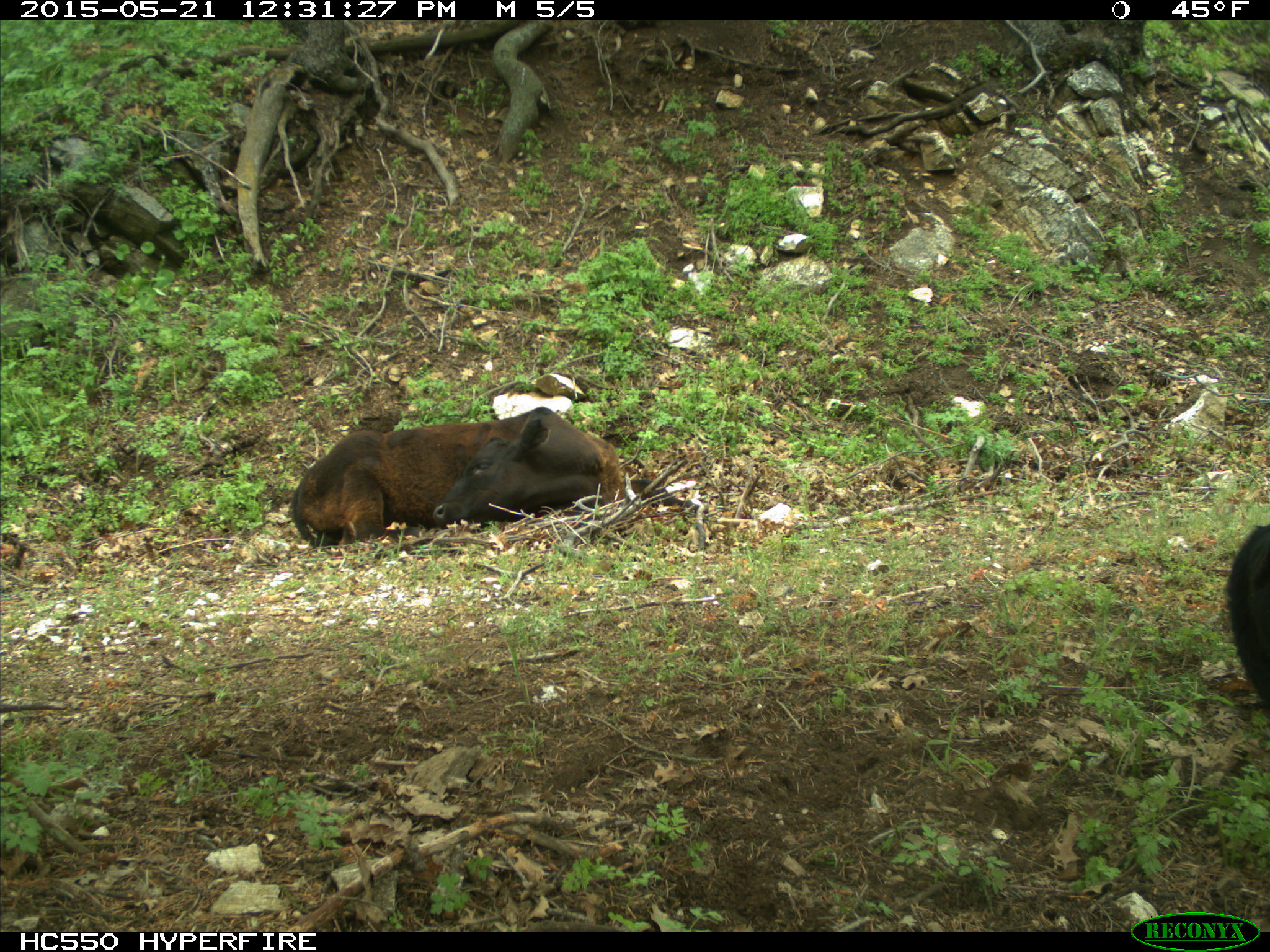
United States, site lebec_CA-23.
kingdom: Animalia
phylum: Chordata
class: Mammalia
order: Artiodactyla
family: Bovidae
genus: Bos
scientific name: Bos taurus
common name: domestic cow